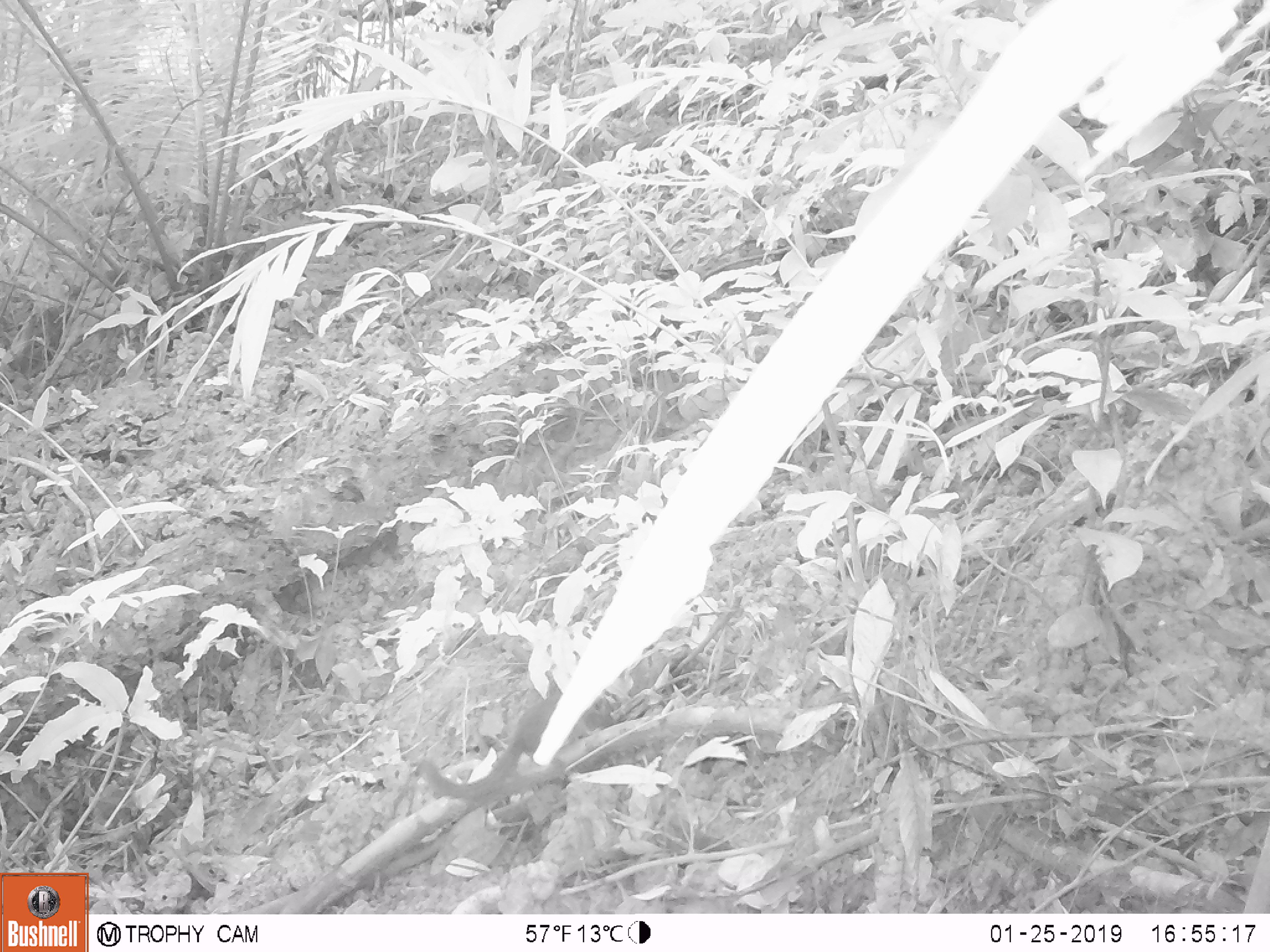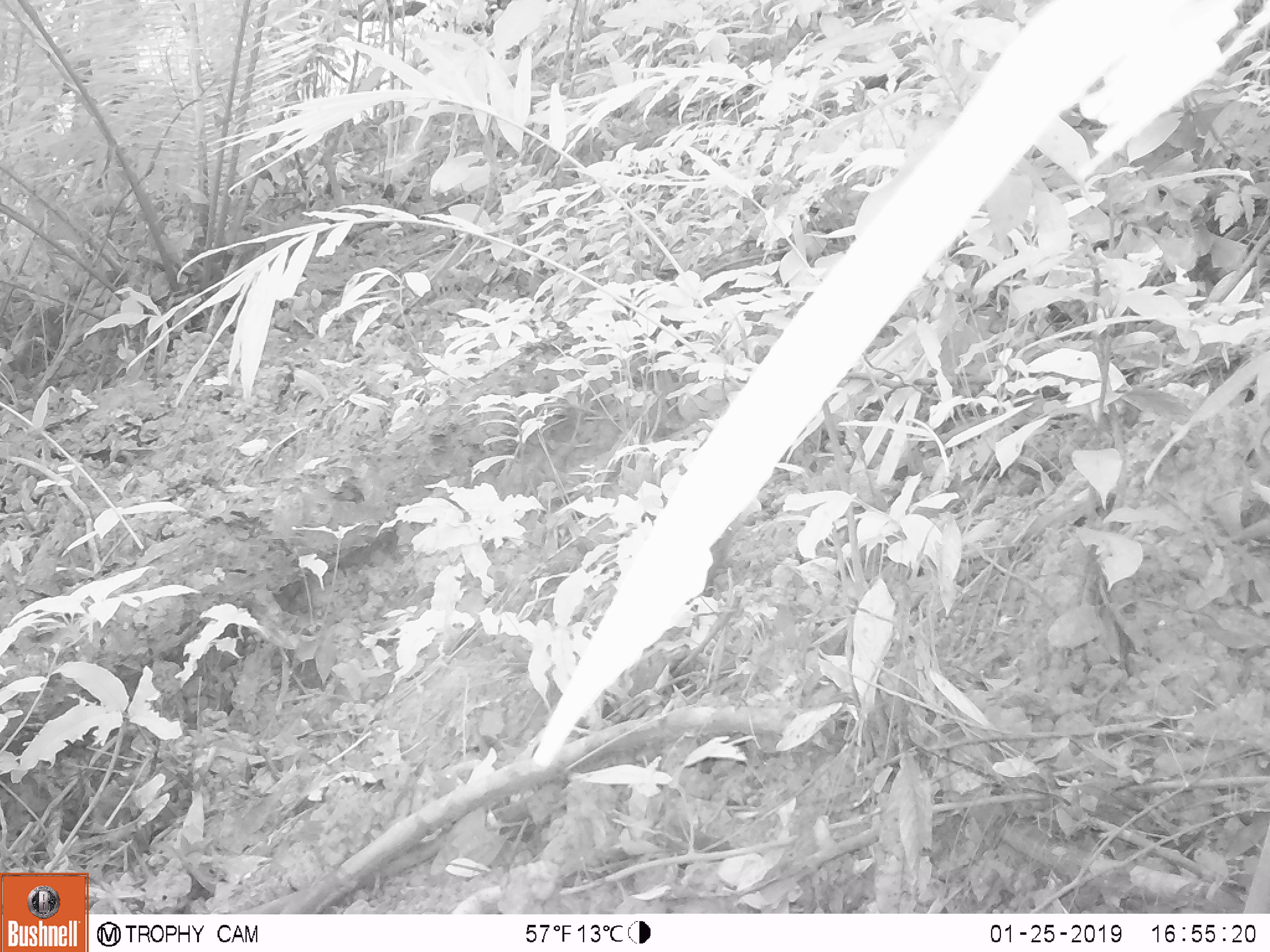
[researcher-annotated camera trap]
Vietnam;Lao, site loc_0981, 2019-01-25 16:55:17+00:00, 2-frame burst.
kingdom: Animalia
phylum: Chordata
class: Mammalia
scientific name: Mammalia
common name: mammal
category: unidentified small mammal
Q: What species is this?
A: Unidentified small mammal (mammal) (Mammalia).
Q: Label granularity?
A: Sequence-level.